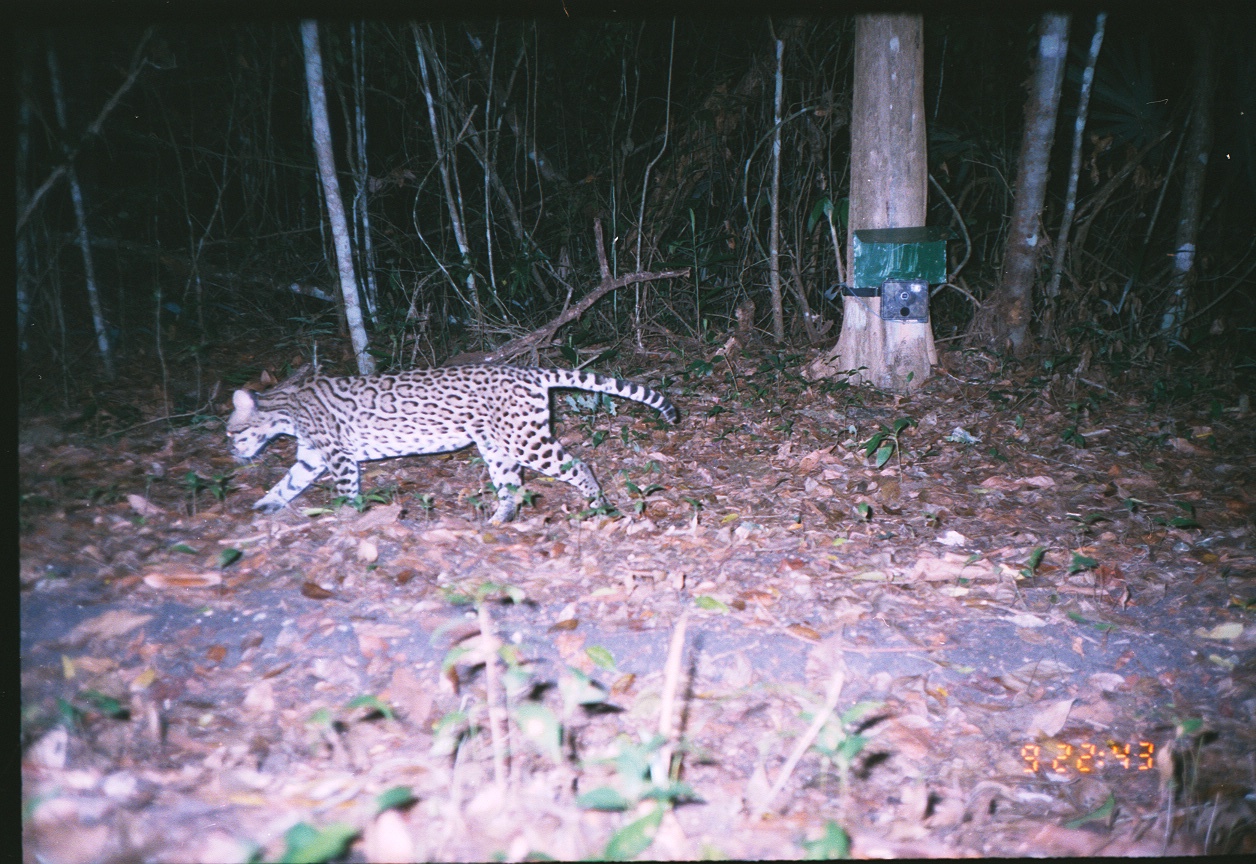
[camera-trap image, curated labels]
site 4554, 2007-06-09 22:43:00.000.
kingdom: Animalia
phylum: Chordata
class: Mammalia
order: Carnivora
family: Felidae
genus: Leopardus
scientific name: Leopardus pardalis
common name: ocelot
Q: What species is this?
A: Leopardus pardalis (ocelot).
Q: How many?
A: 1.